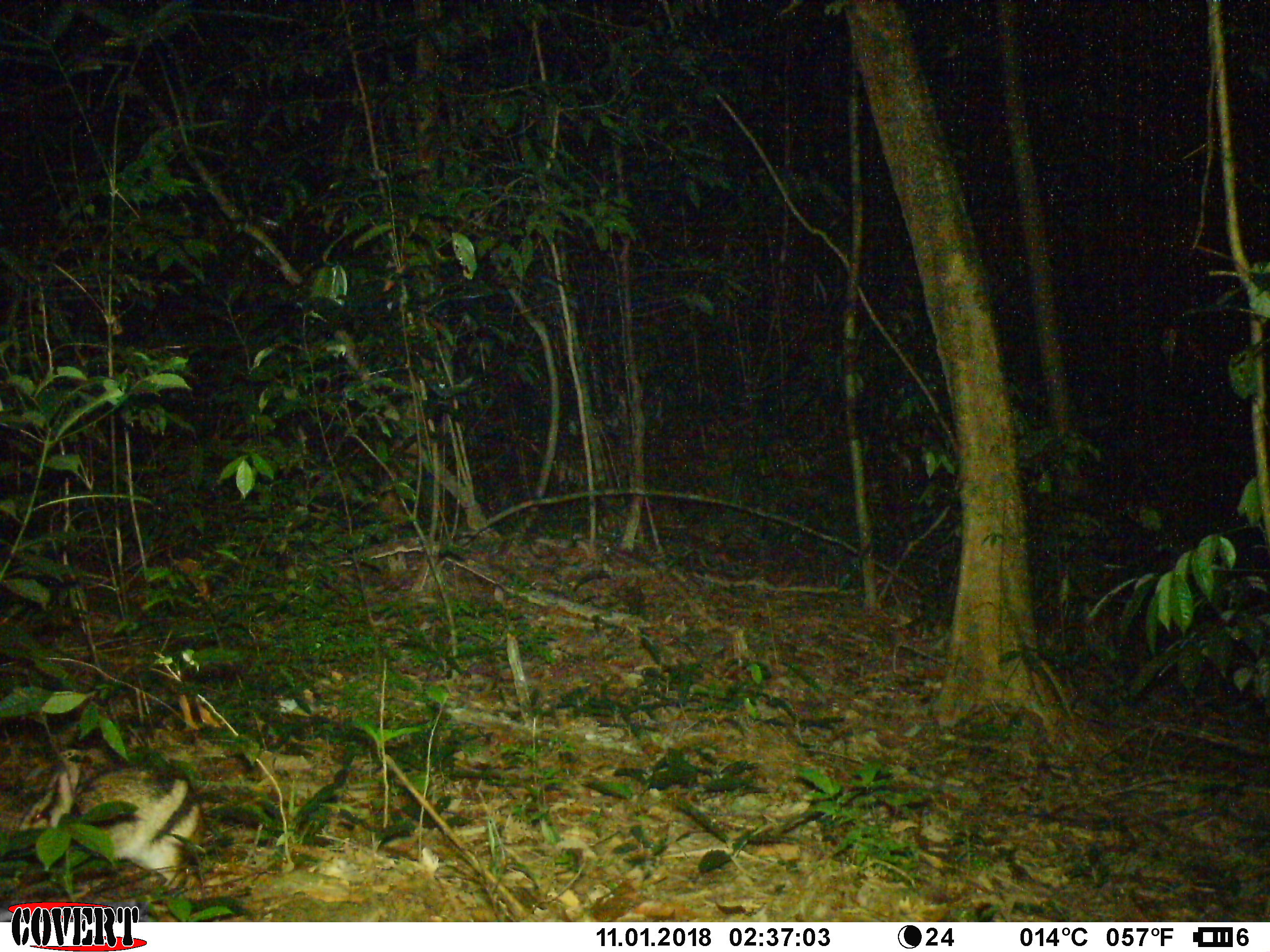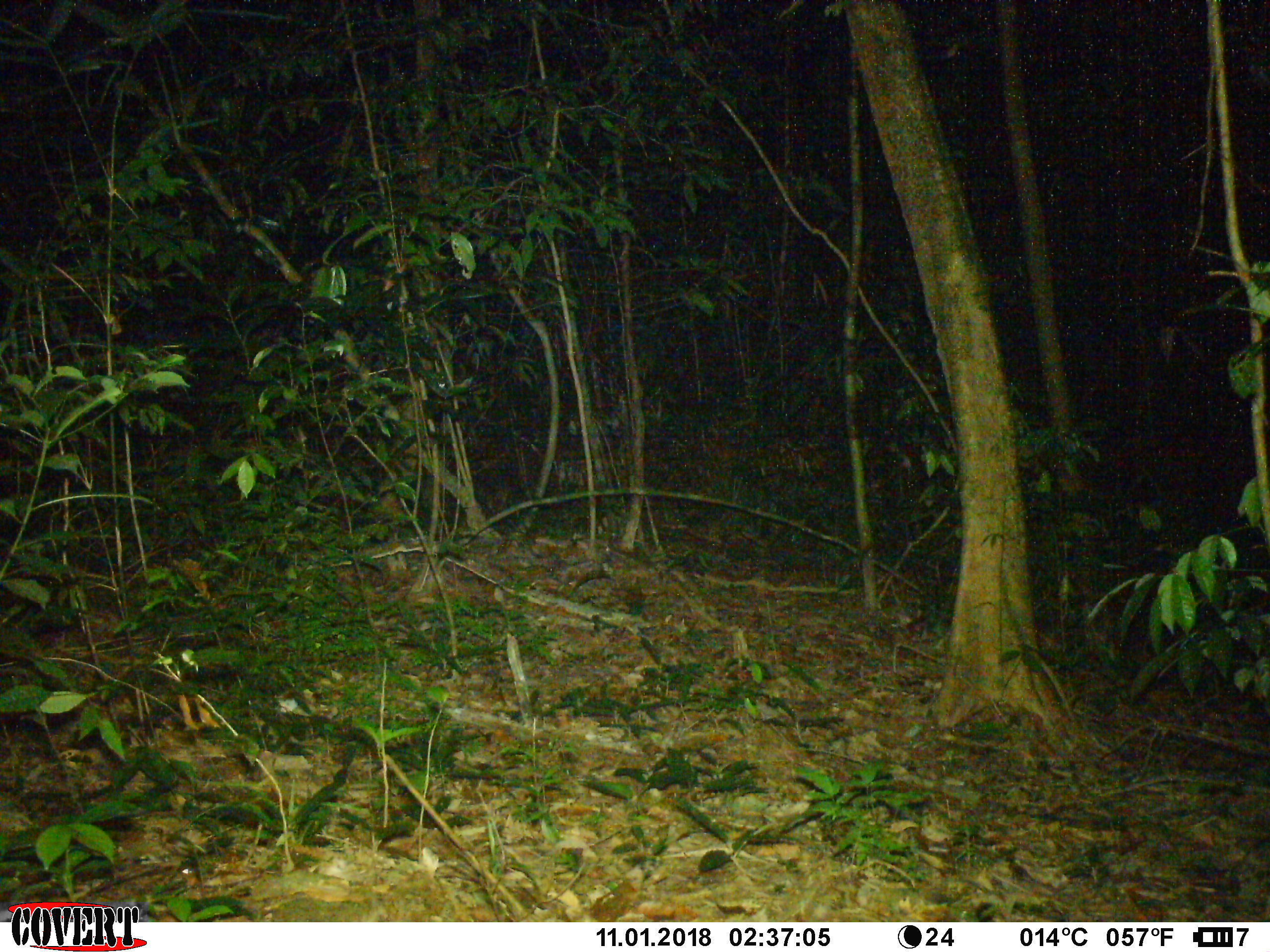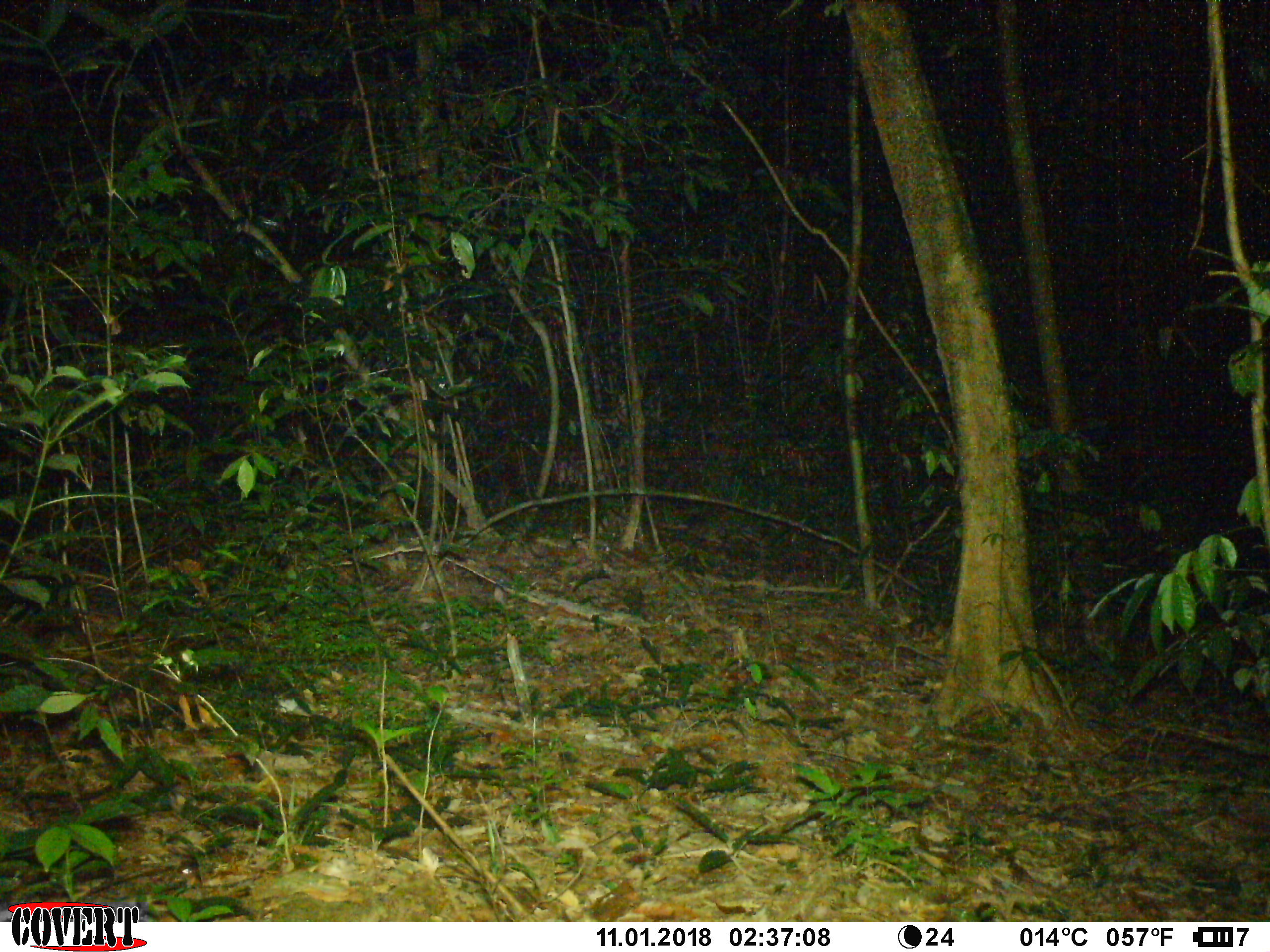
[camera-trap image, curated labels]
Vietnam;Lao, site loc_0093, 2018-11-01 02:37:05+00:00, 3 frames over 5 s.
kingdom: Animalia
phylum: Chordata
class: Mammalia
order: Lagomorpha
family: Leporidae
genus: Nesolagus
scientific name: Nesolagus timminsi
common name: annamite striped rabbit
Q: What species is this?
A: Annamite striped rabbit (Nesolagus timminsi).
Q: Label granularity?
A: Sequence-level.